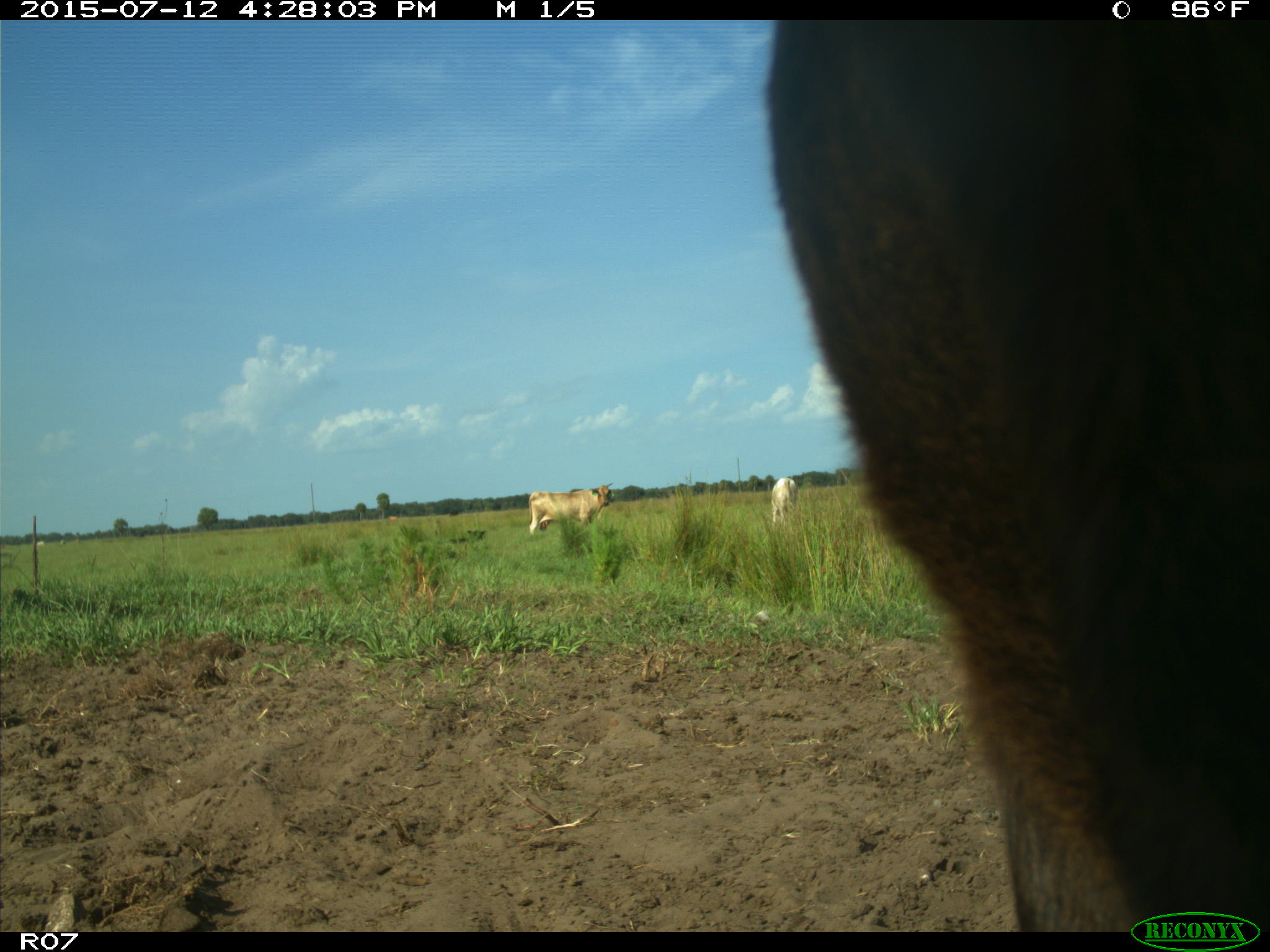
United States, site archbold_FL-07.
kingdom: Animalia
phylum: Chordata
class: Mammalia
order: Artiodactyla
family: Bovidae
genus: Bos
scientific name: Bos taurus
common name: domestic cow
Bos taurus (domestic cow).